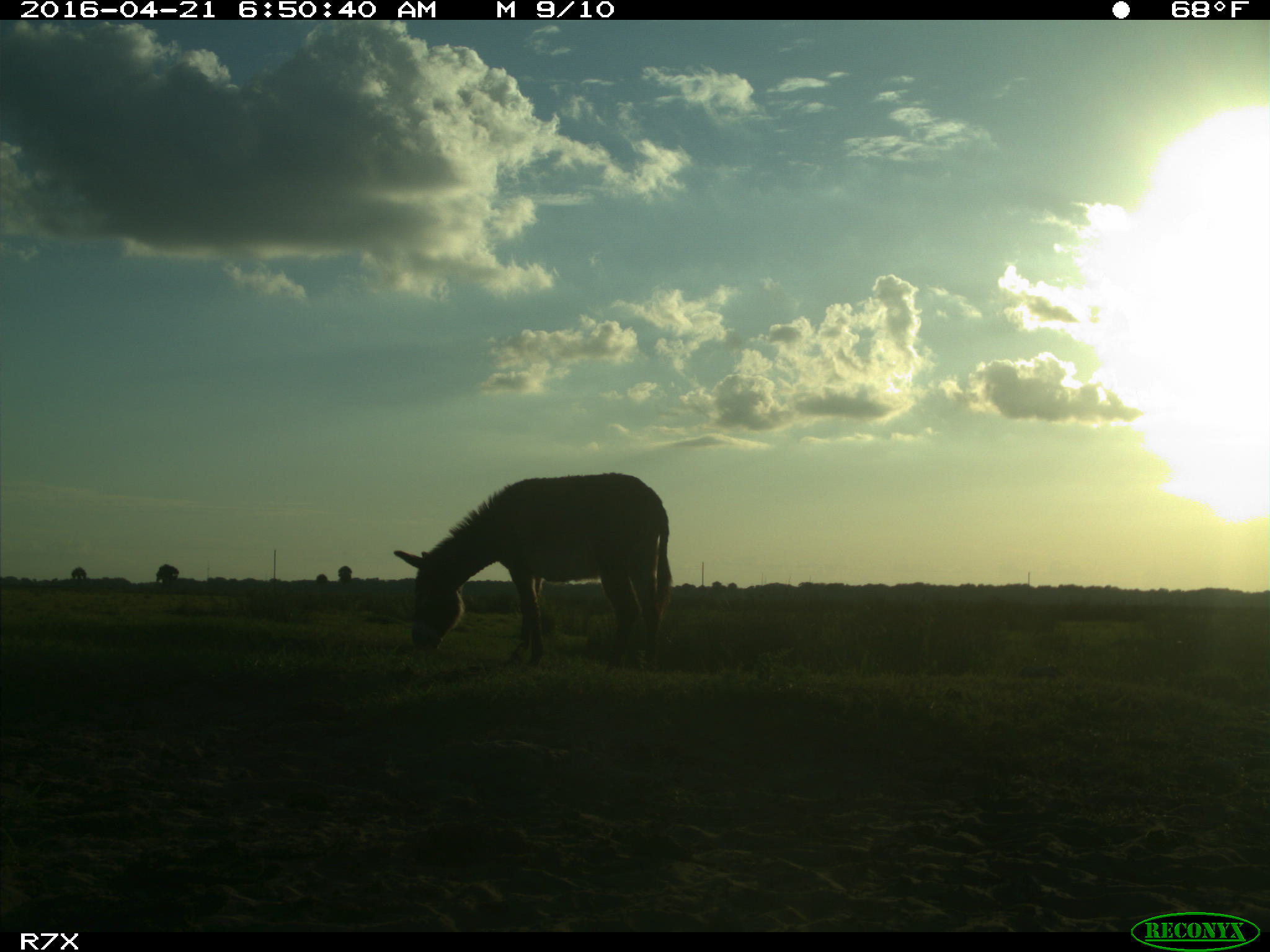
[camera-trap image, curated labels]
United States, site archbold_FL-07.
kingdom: Animalia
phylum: Chordata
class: Mammalia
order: Artiodactyla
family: Bovidae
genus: Bos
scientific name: Bos taurus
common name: domestic cow